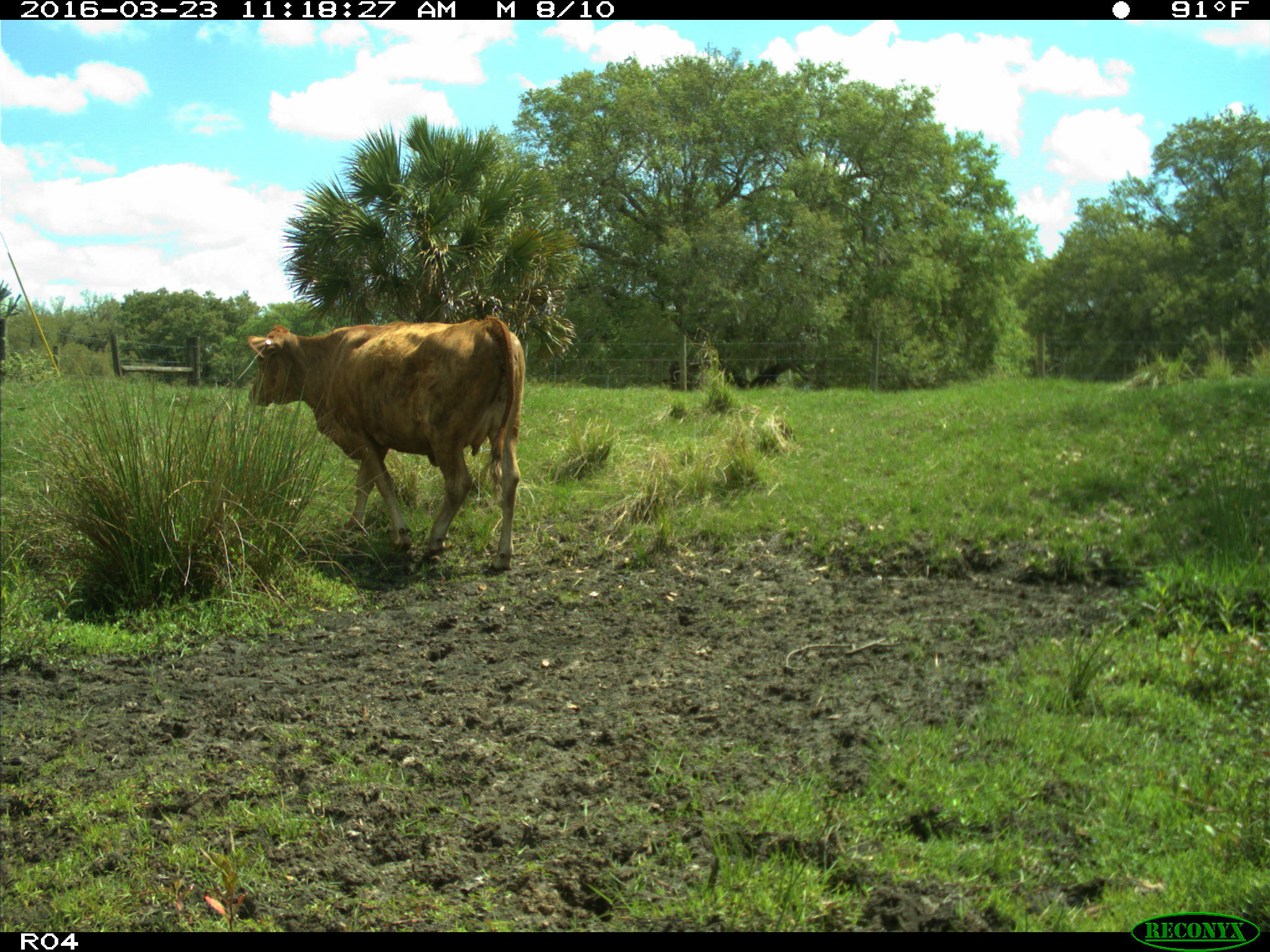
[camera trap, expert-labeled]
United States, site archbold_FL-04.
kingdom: Animalia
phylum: Chordata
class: Mammalia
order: Artiodactyla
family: Bovidae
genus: Bos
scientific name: Bos taurus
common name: domestic cow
Bos taurus (domestic cow).